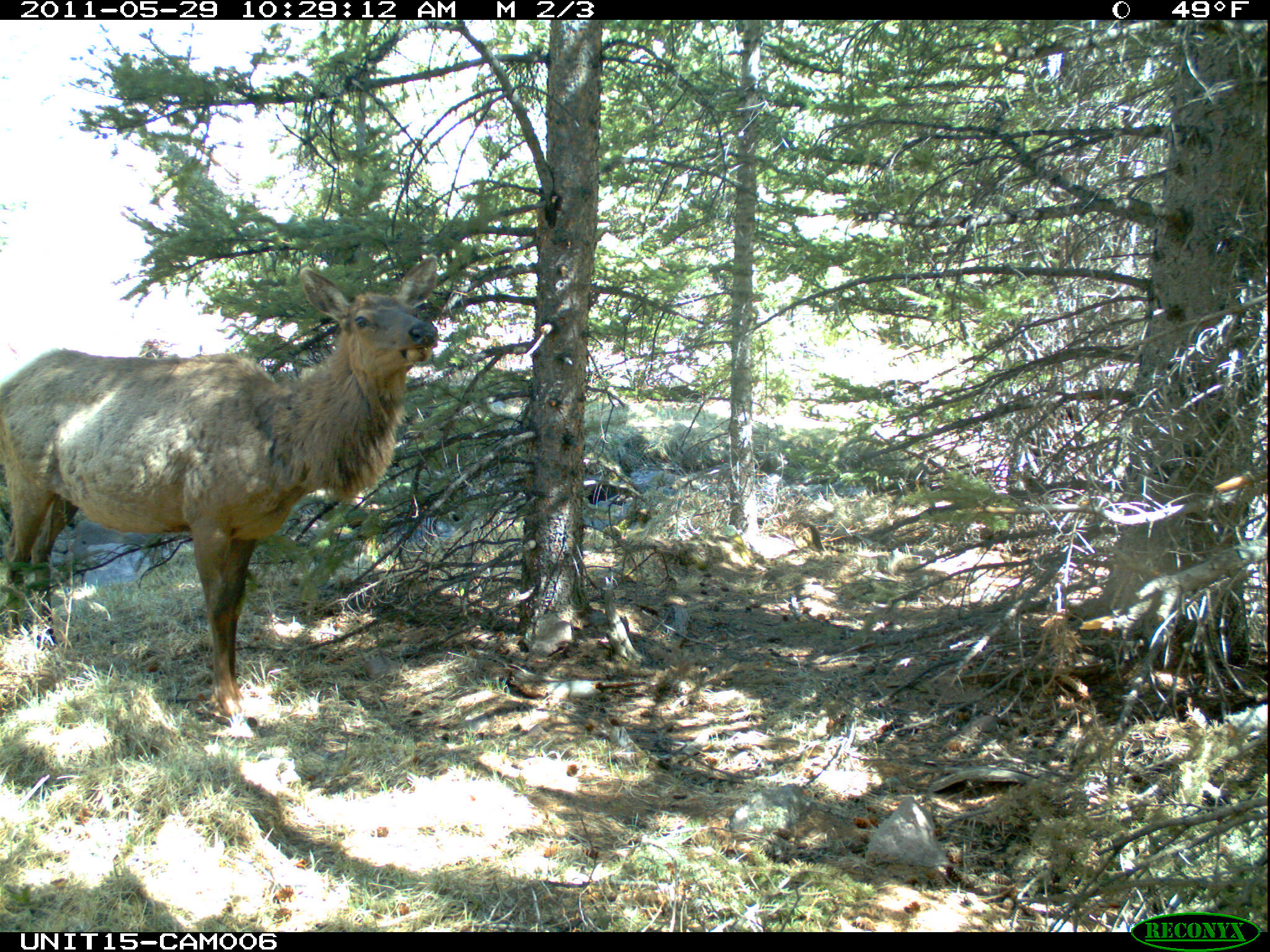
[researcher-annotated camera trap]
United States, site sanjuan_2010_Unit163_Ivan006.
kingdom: Animalia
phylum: Chordata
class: Mammalia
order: Artiodactyla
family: Cervidae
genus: Cervus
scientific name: Cervus elaphus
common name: red deer